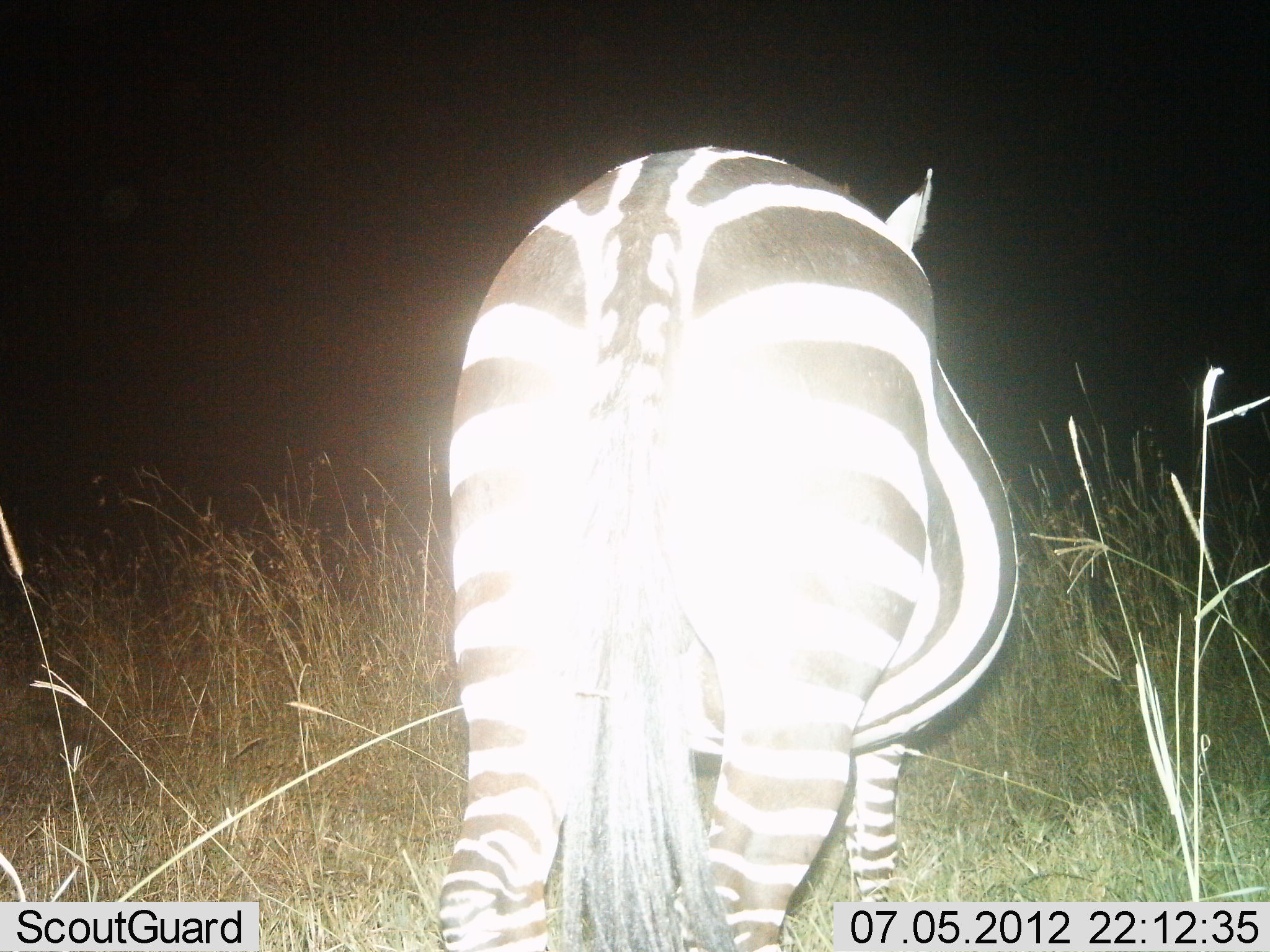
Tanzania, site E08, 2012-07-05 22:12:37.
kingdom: Animalia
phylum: Chordata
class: Mammalia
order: Perissodactyla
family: Equidae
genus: Equus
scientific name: Equus quagga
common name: plains zebra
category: zebra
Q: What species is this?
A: Zebra (plains zebra) (Equus quagga).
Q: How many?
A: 1.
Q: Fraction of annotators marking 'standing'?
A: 70%.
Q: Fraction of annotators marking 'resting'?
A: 0%.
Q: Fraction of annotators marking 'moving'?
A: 30%.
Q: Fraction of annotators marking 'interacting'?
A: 0%.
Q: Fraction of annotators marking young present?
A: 0%.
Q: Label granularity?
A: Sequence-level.